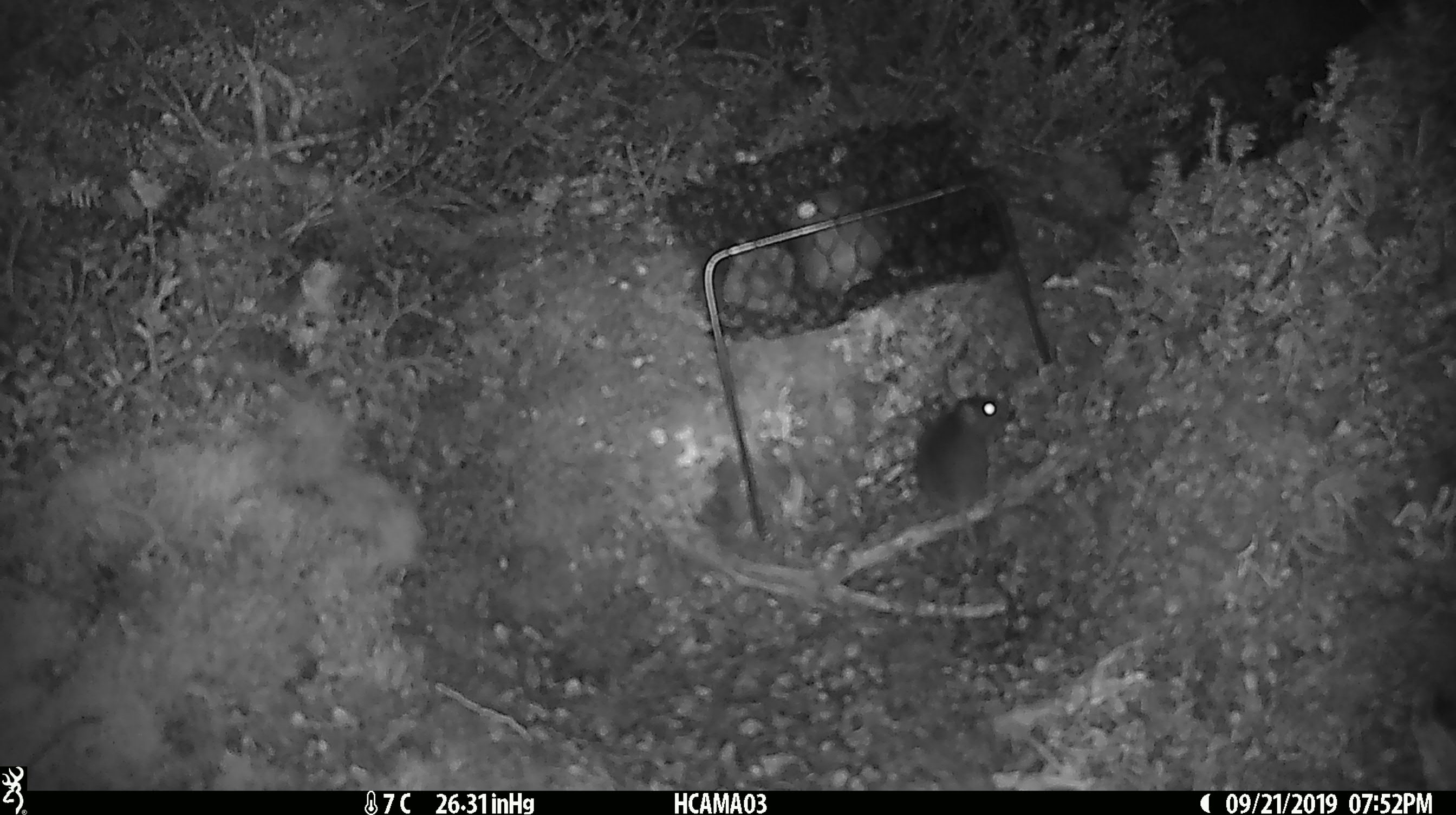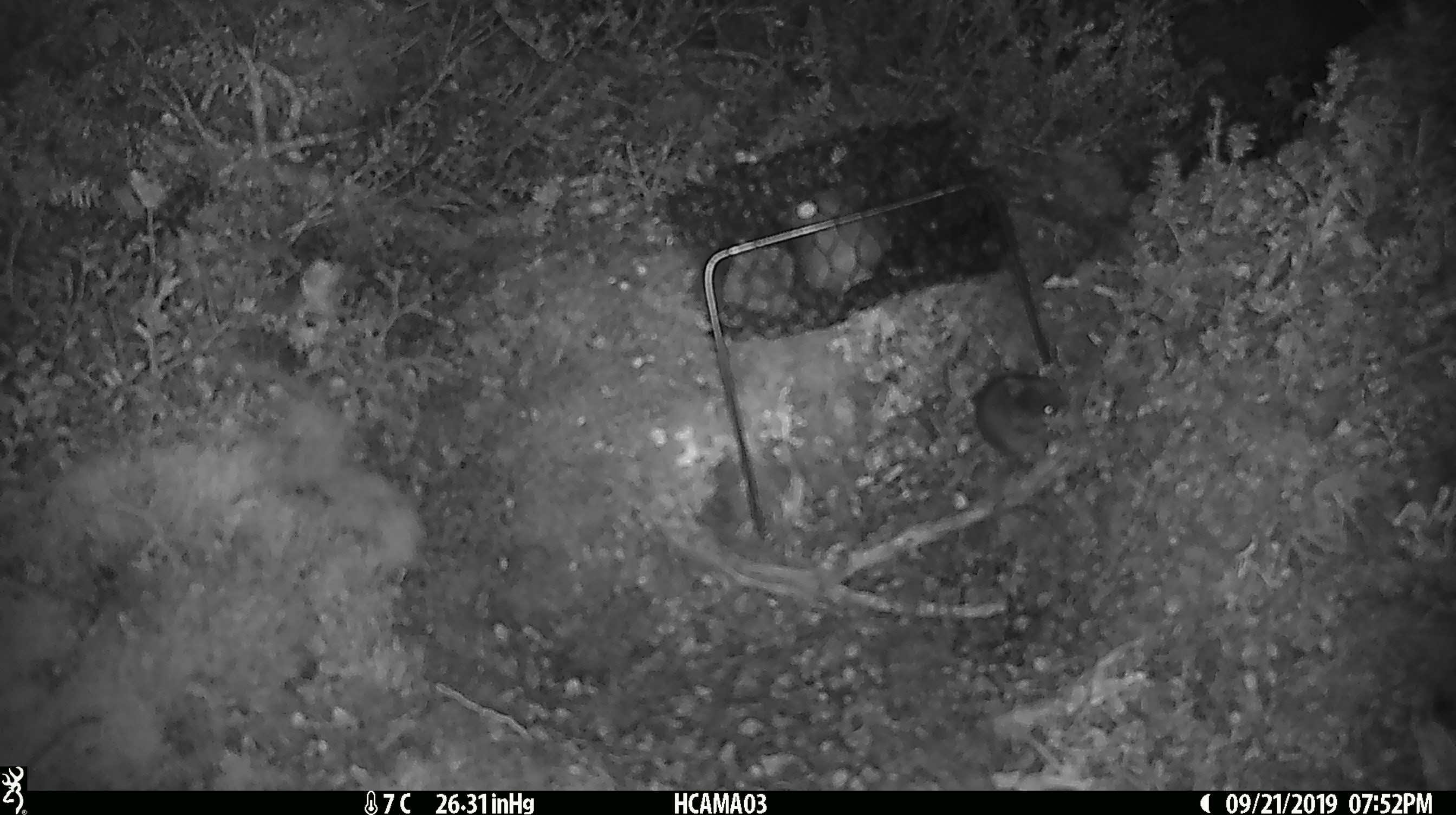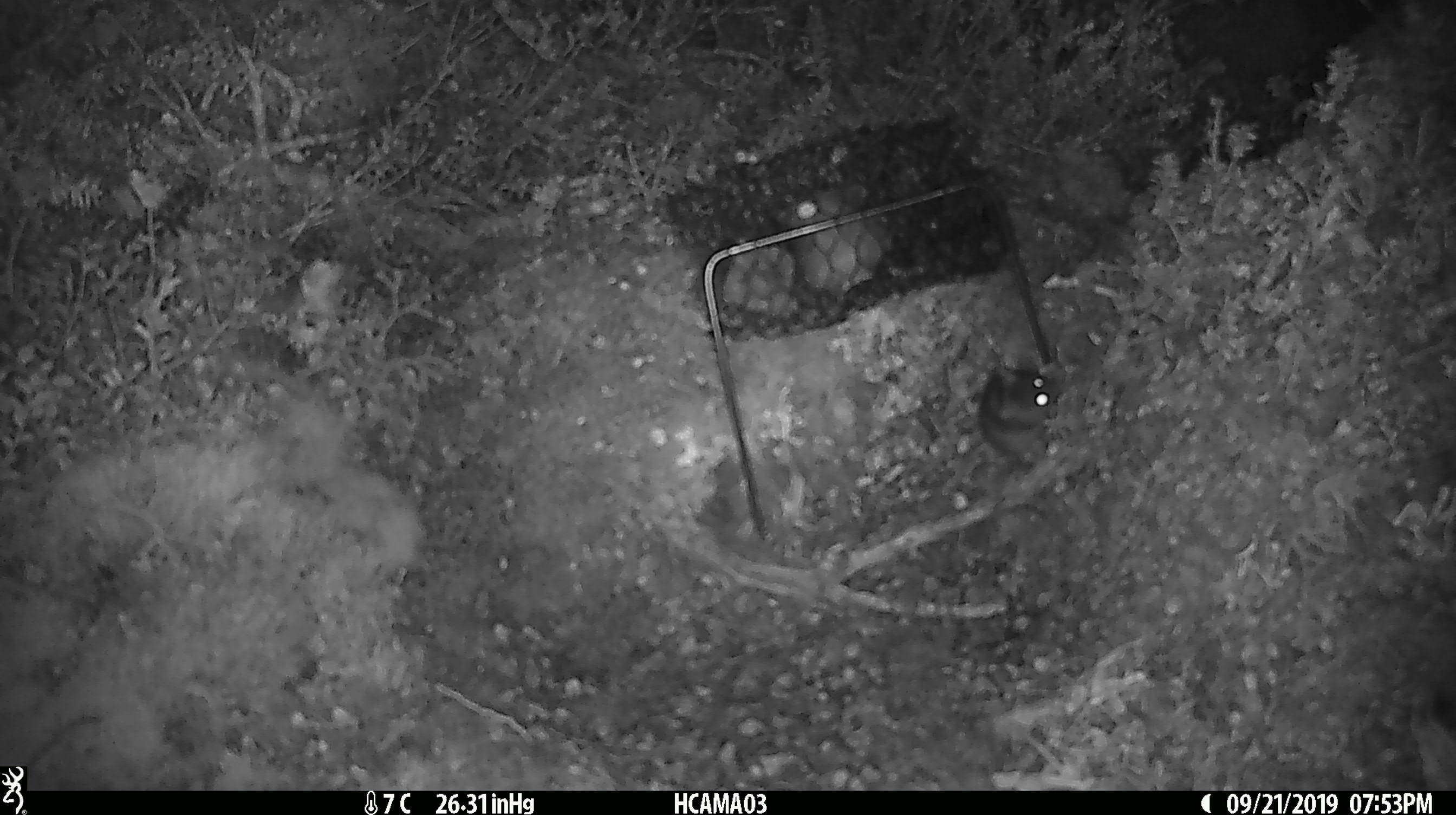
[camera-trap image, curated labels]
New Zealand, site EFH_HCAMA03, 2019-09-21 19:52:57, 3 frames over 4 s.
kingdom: Animalia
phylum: Chordata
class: Mammalia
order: Rodentia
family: Muridae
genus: Mus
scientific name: Mus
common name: mouse